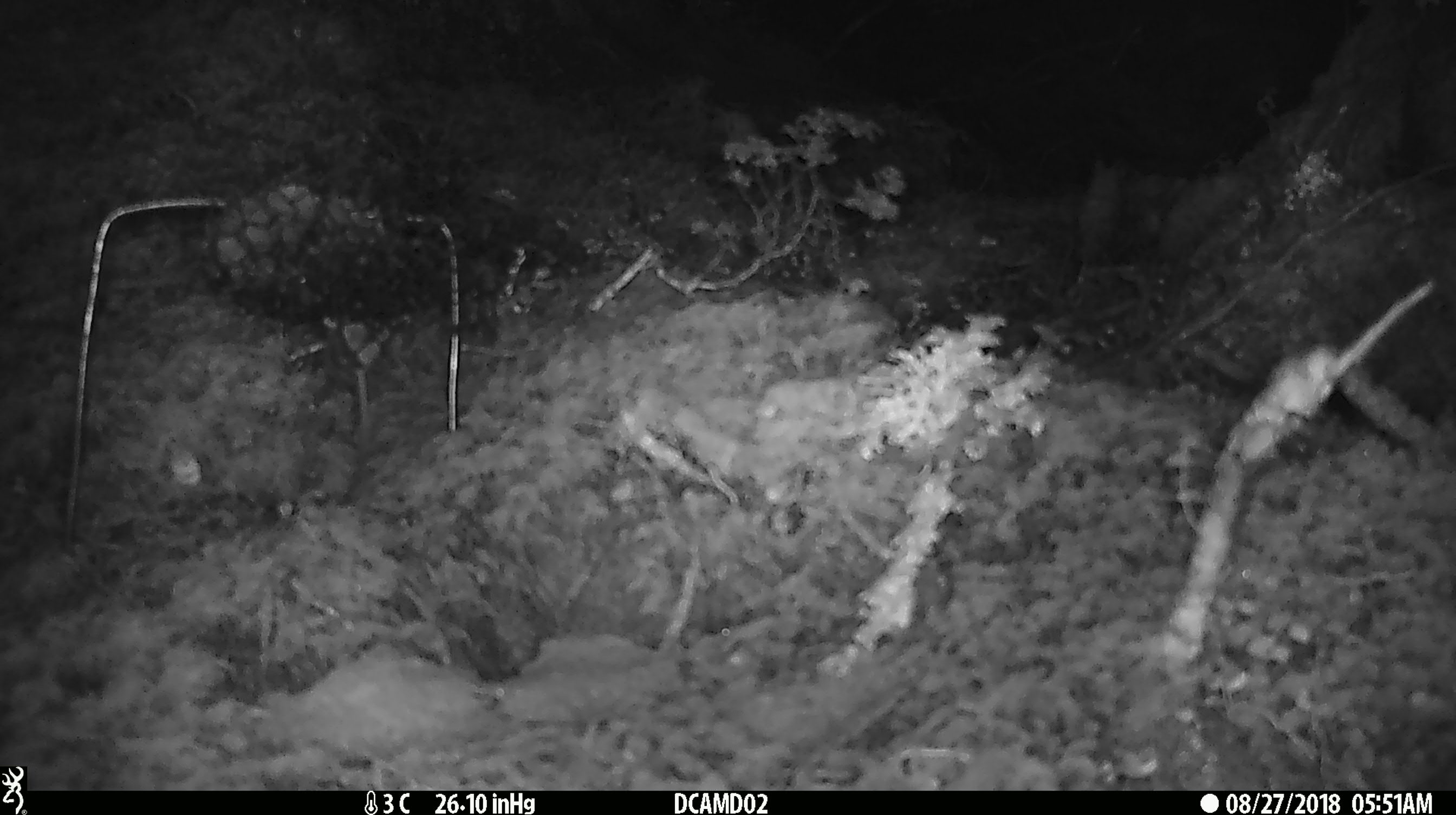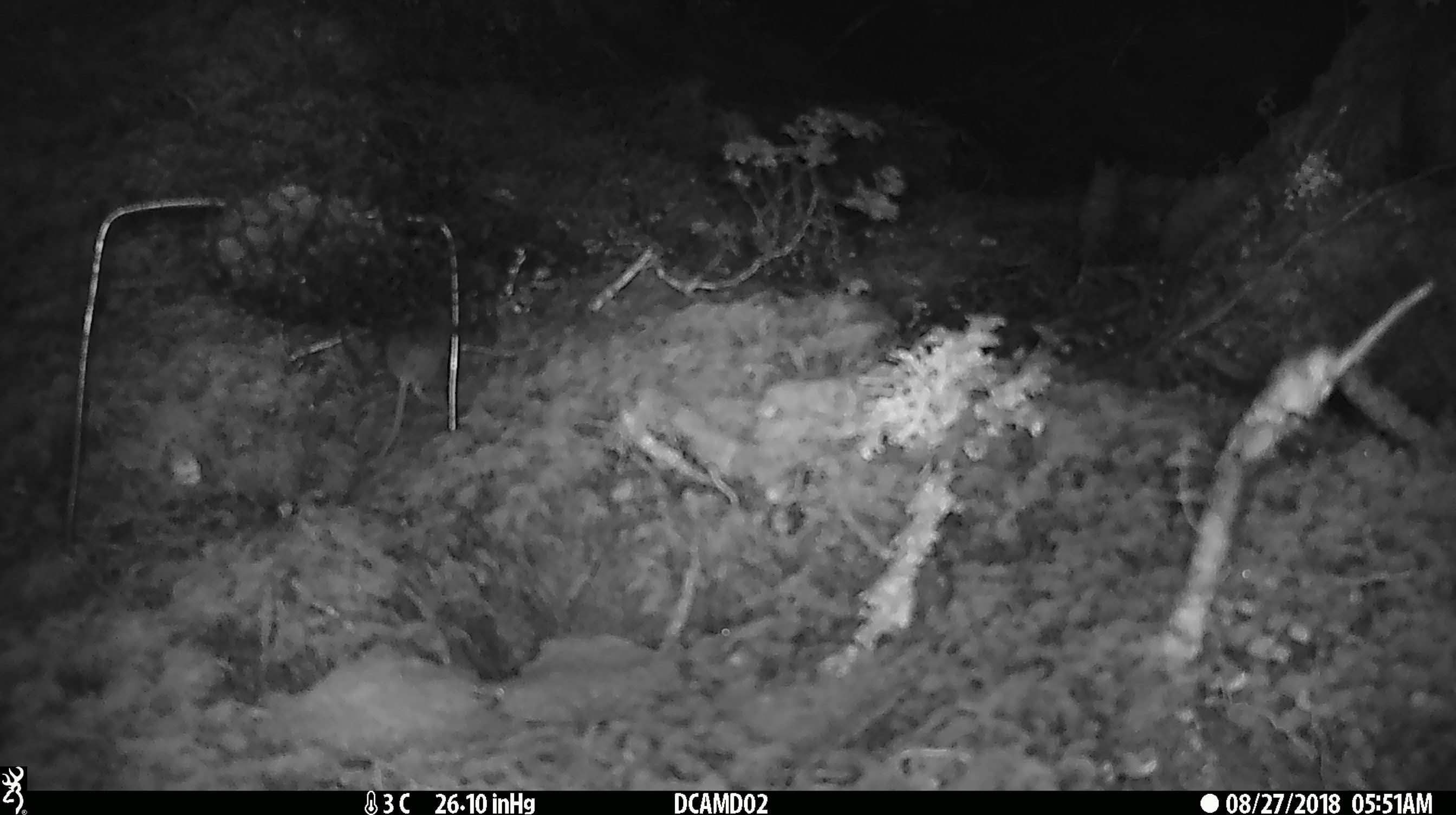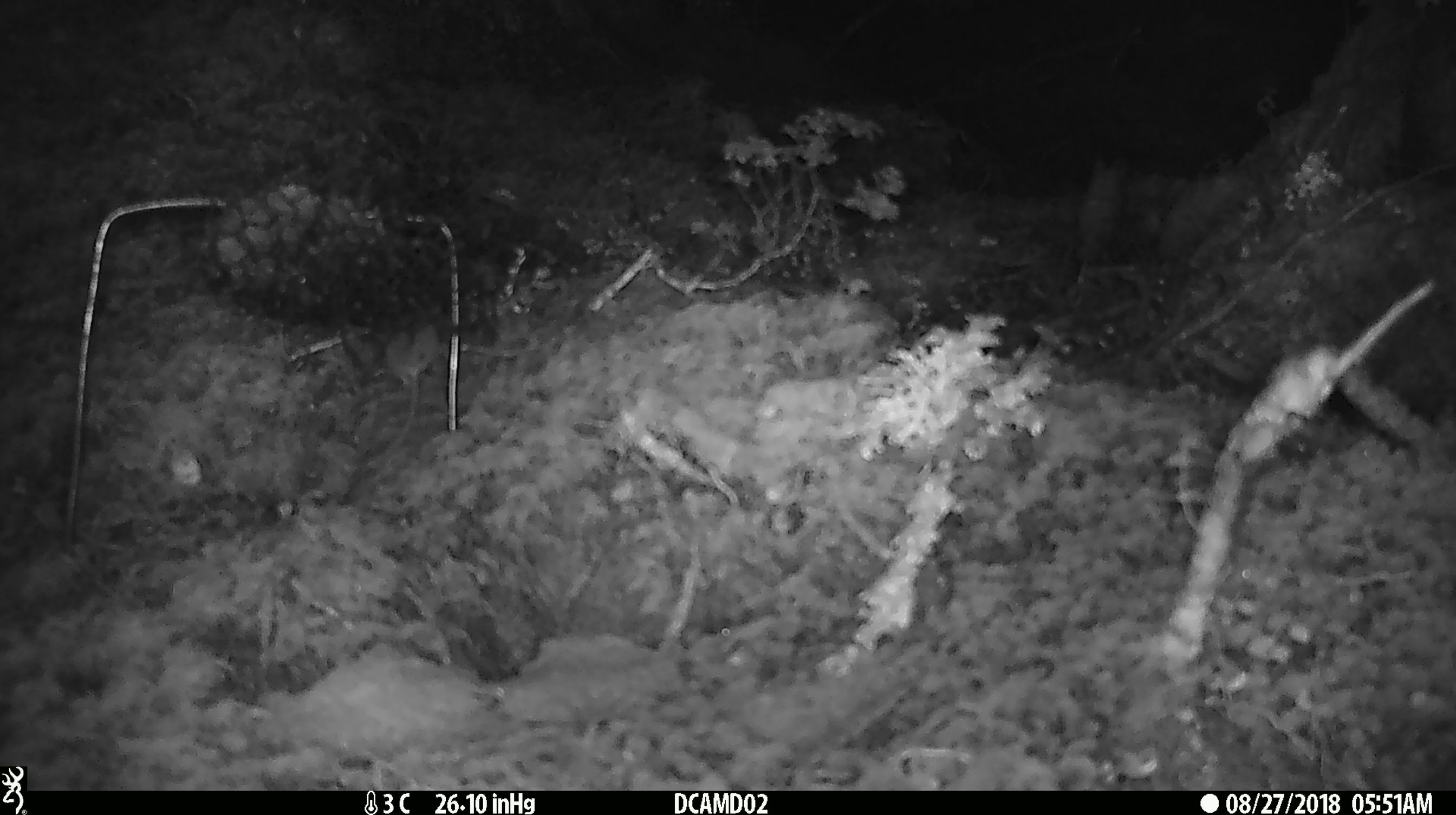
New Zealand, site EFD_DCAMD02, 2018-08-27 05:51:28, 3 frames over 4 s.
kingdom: Animalia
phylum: Chordata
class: Mammalia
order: Rodentia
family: Muridae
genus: Mus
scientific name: Mus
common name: mouse